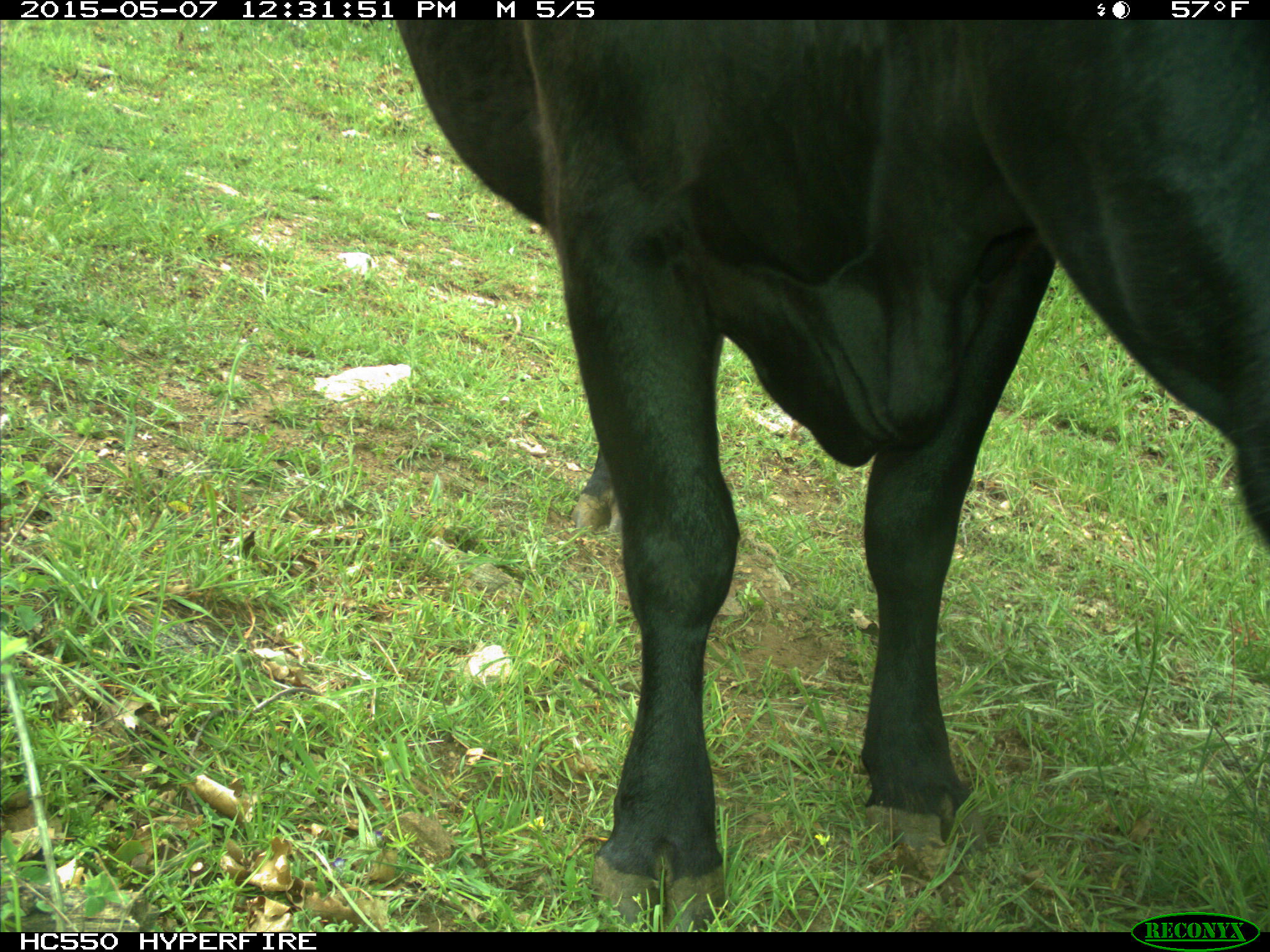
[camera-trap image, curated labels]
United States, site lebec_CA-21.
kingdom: Animalia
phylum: Chordata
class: Mammalia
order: Artiodactyla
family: Bovidae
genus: Bos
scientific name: Bos taurus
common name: domestic cow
Bos taurus (domestic cow).